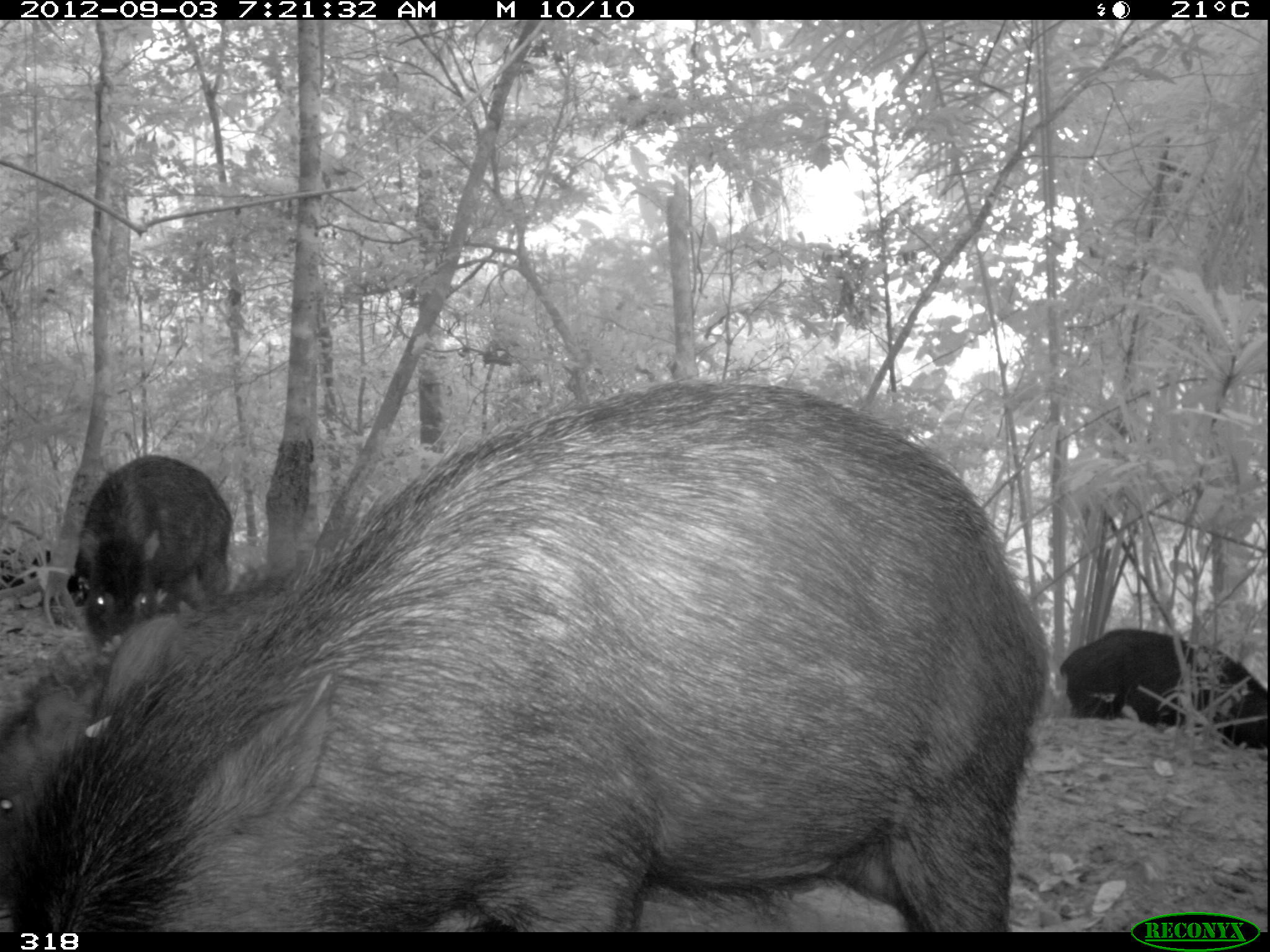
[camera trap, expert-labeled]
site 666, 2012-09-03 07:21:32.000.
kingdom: Animalia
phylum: Chordata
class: Mammalia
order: Artiodactyla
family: Tayassuidae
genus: Tayassu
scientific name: Tayassu pecari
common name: white-lipped peccary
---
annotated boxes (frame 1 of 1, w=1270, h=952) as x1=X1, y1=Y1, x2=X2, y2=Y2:
tayassu pecari: x1=0, y1=378, x2=1045, y2=932; x1=76, y1=454, x2=232, y2=653; x1=1060, y1=628, x2=1268, y2=760; x1=0, y1=547, x2=77, y2=621